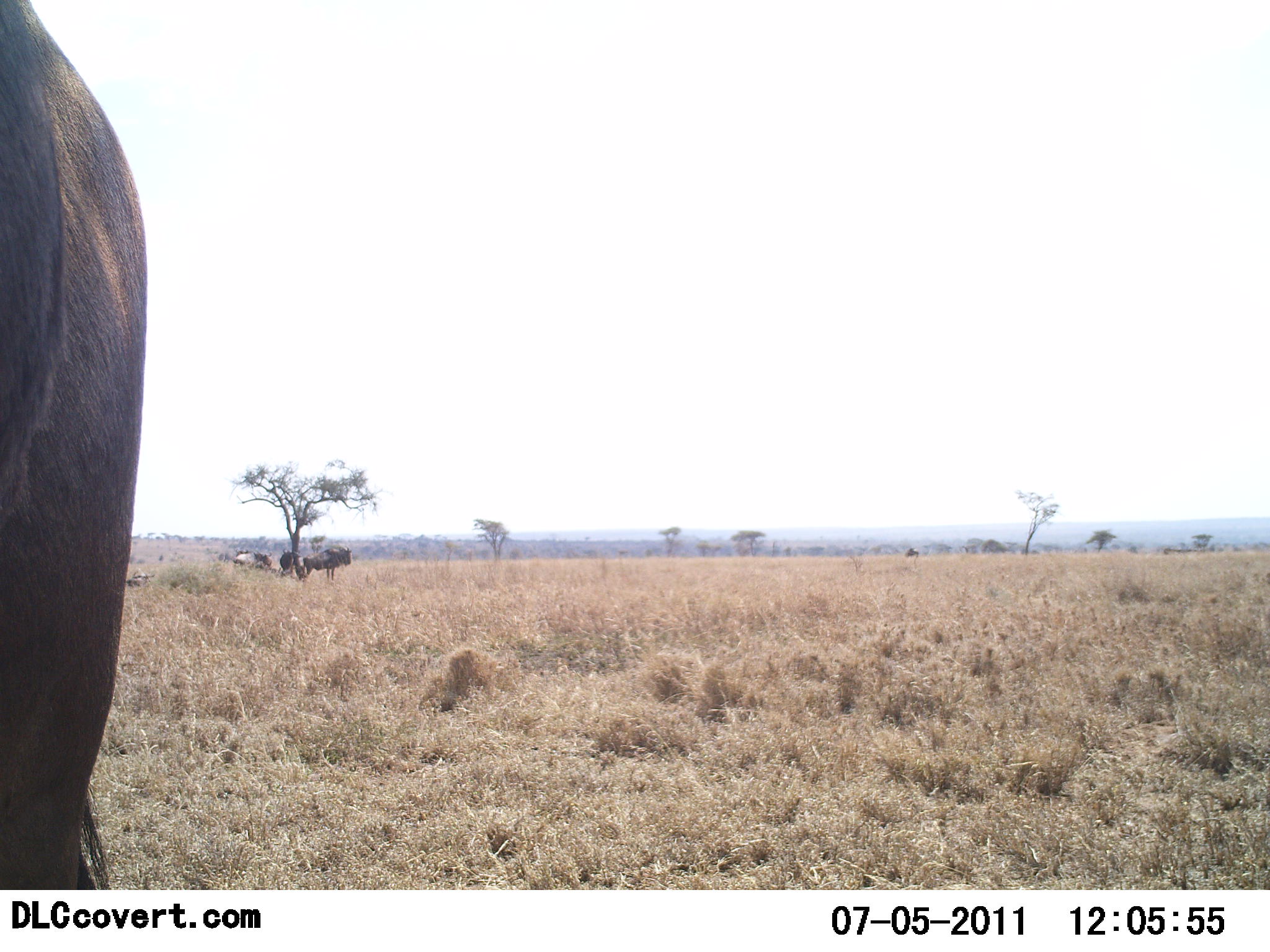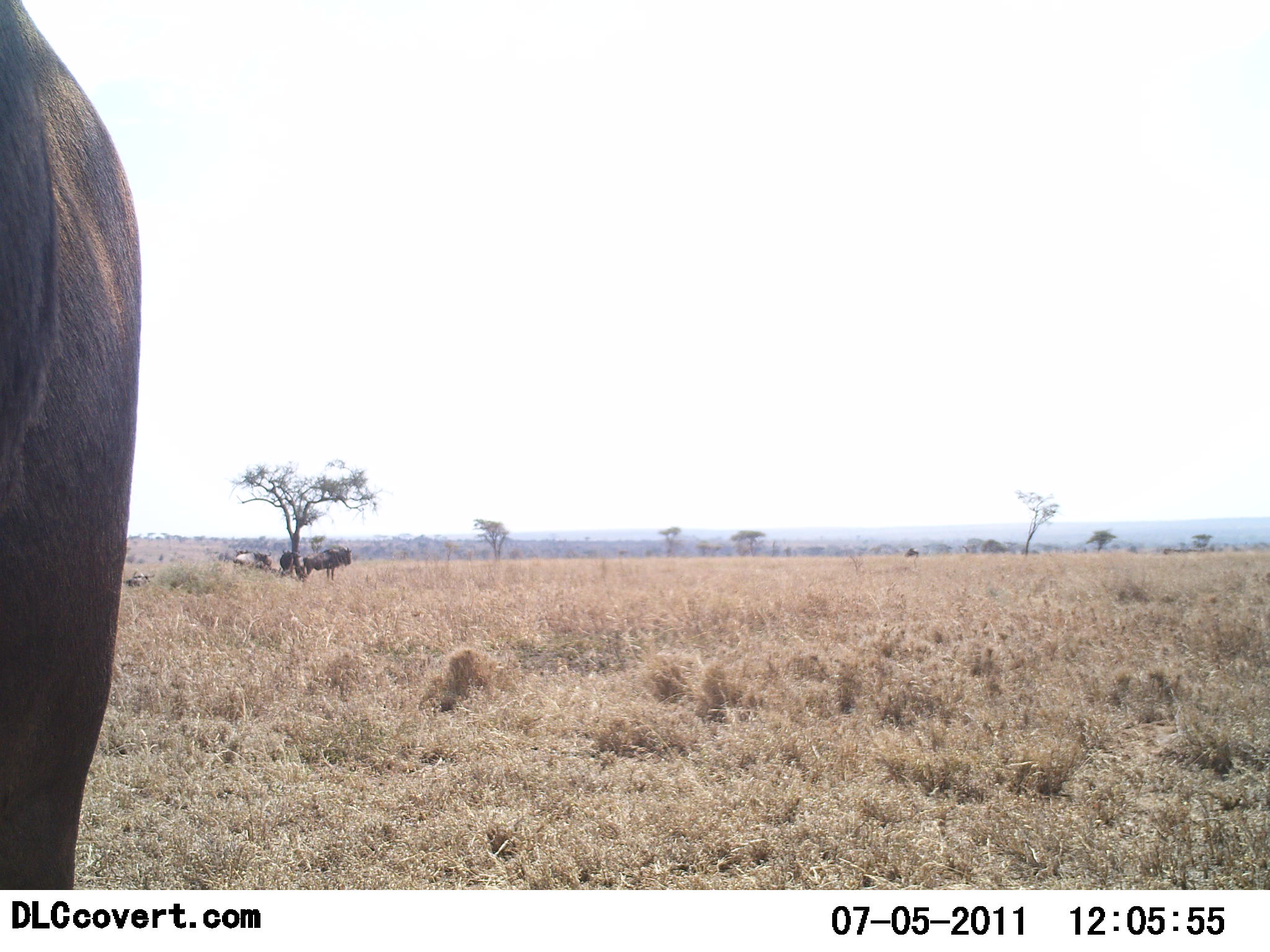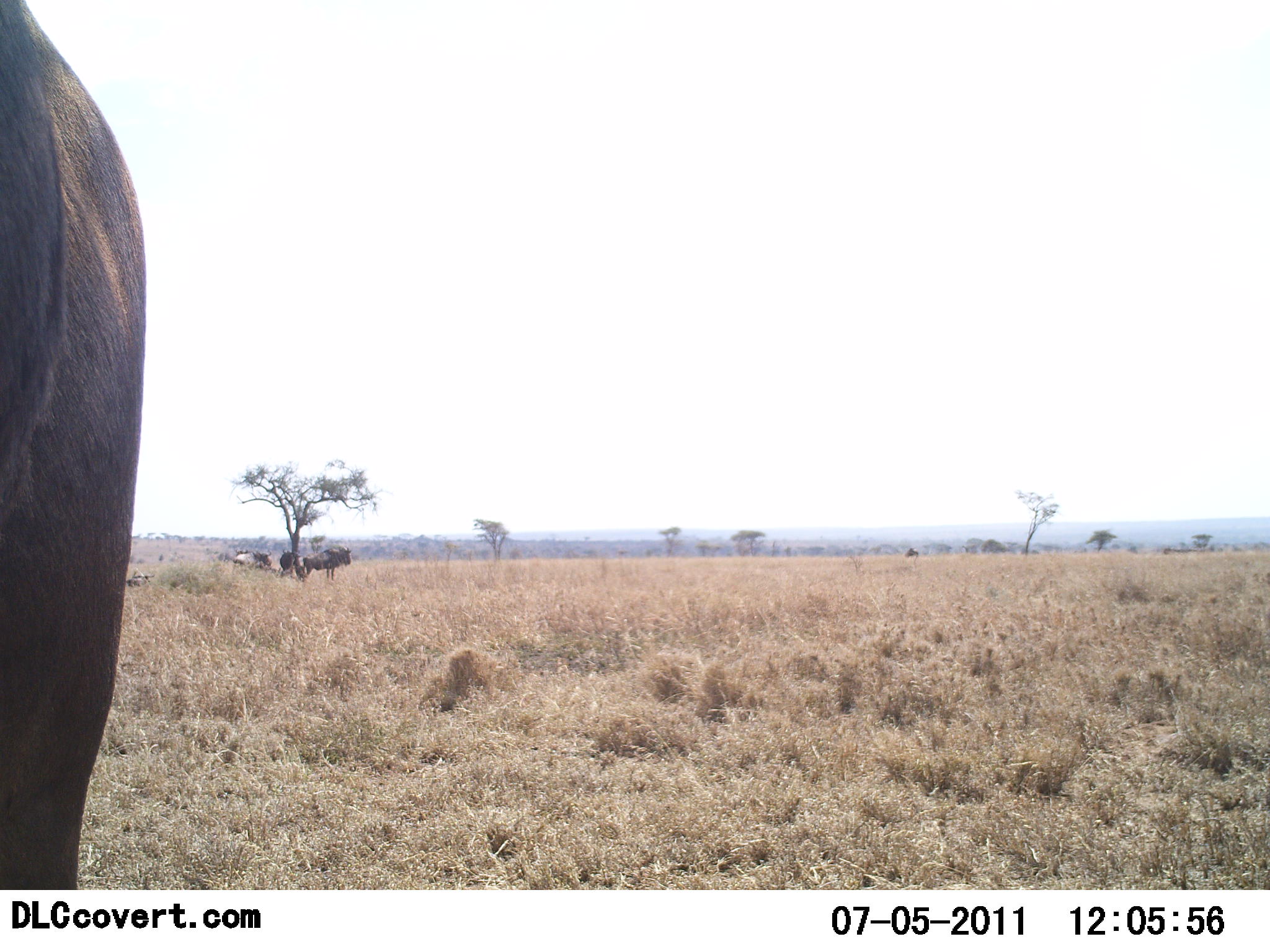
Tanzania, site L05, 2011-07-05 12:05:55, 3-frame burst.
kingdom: Animalia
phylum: Chordata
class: Mammalia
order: Artiodactyla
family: Bovidae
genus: Connochaetes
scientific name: Connochaetes taurinus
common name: blue wildebeest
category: wildebeest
Wildebeest (blue wildebeest) (Connochaetes taurinus), count 4. Behavior (volunteer vote fractions): standing 100%, resting 22%, moving 0%, interacting 0%. Young present (vote fraction): 0%. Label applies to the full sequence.